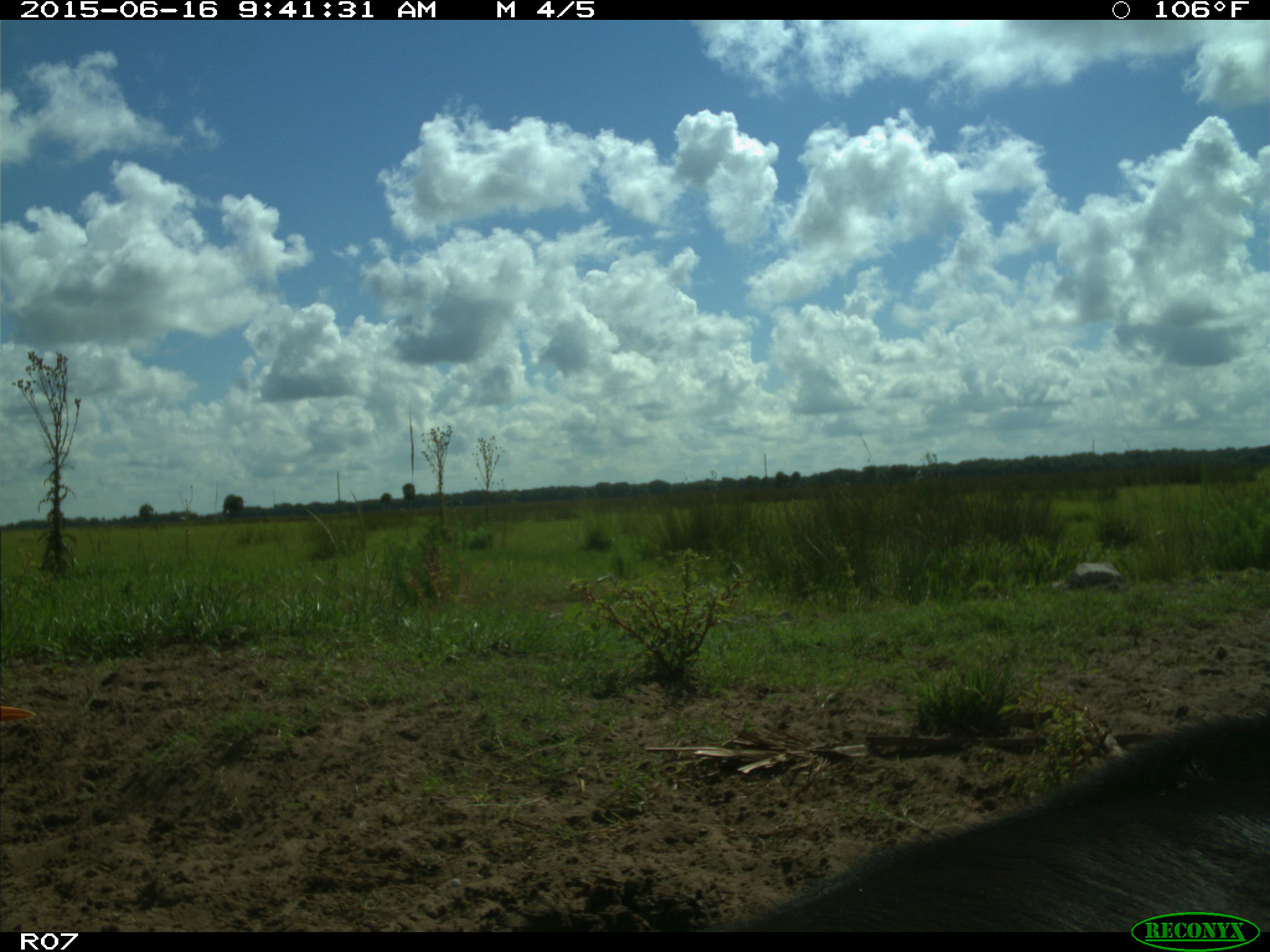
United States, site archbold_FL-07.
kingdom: Animalia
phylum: Chordata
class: Mammalia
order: Artiodactyla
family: Bovidae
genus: Bos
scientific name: Bos taurus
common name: domestic cow